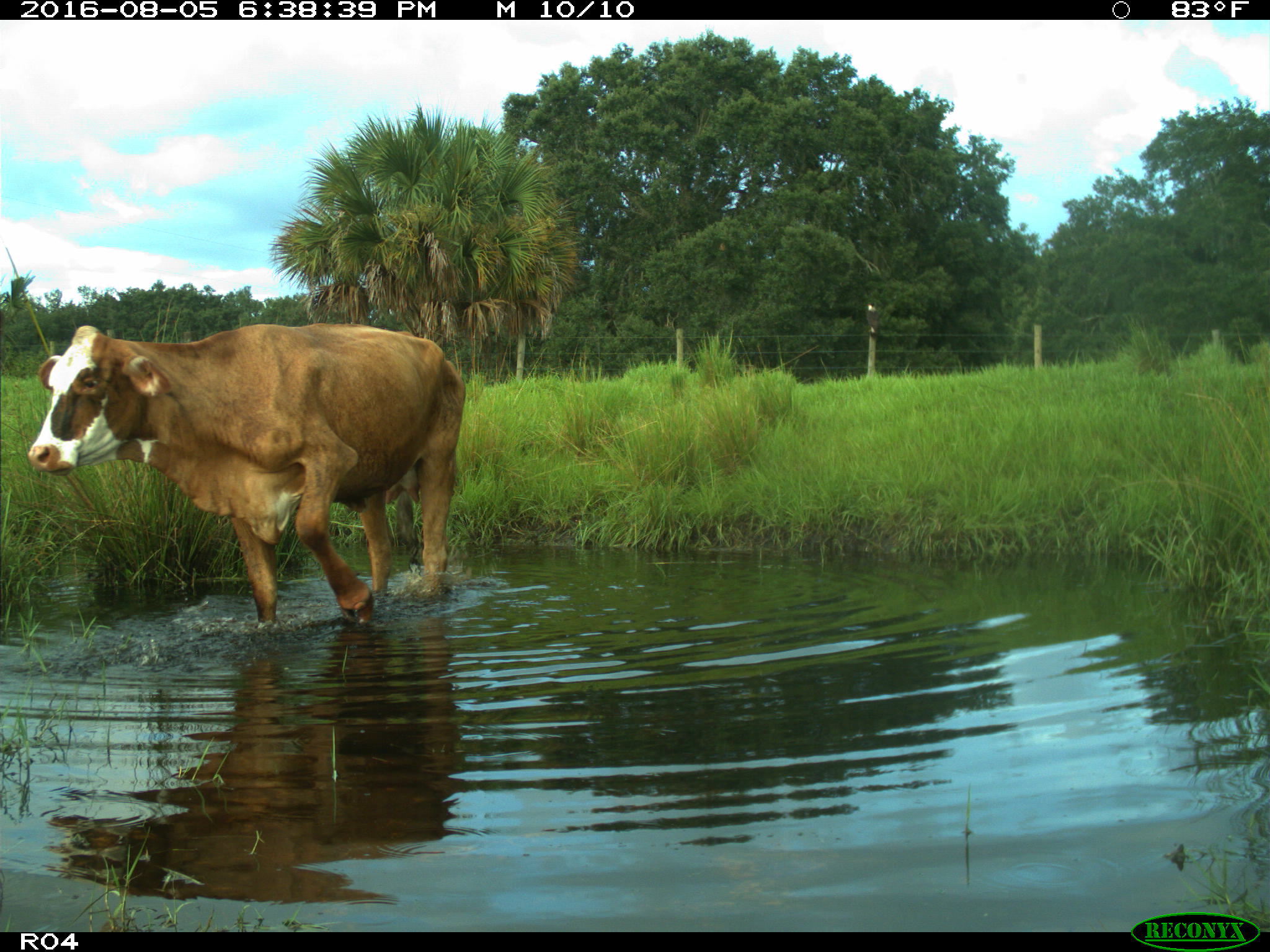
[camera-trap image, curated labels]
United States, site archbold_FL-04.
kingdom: Animalia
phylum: Chordata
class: Mammalia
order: Artiodactyla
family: Bovidae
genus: Bos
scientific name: Bos taurus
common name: domestic cow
Bos taurus (domestic cow).